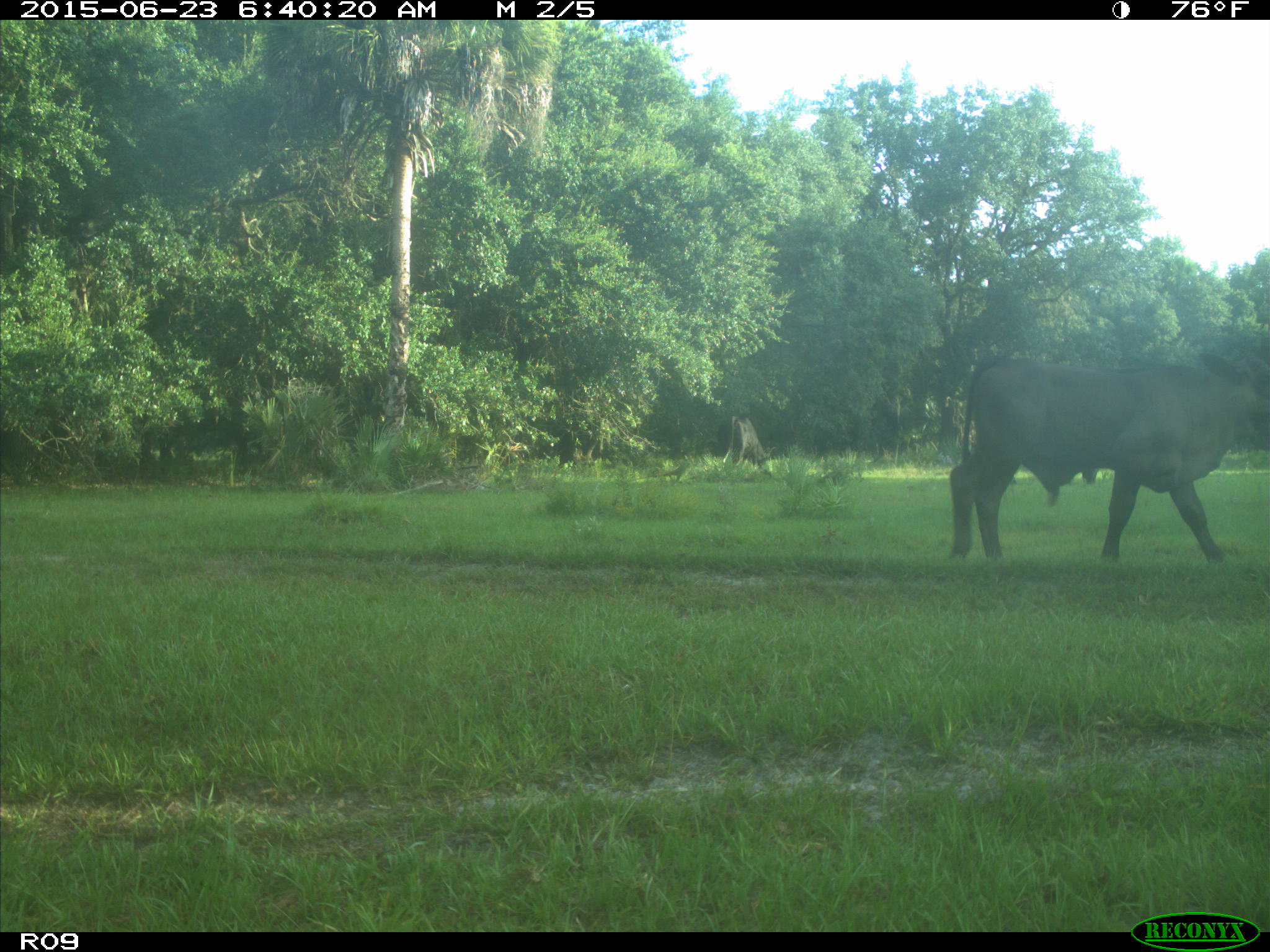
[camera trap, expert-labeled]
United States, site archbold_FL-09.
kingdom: Animalia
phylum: Chordata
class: Mammalia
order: Artiodactyla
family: Bovidae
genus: Bos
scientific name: Bos taurus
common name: domestic cow